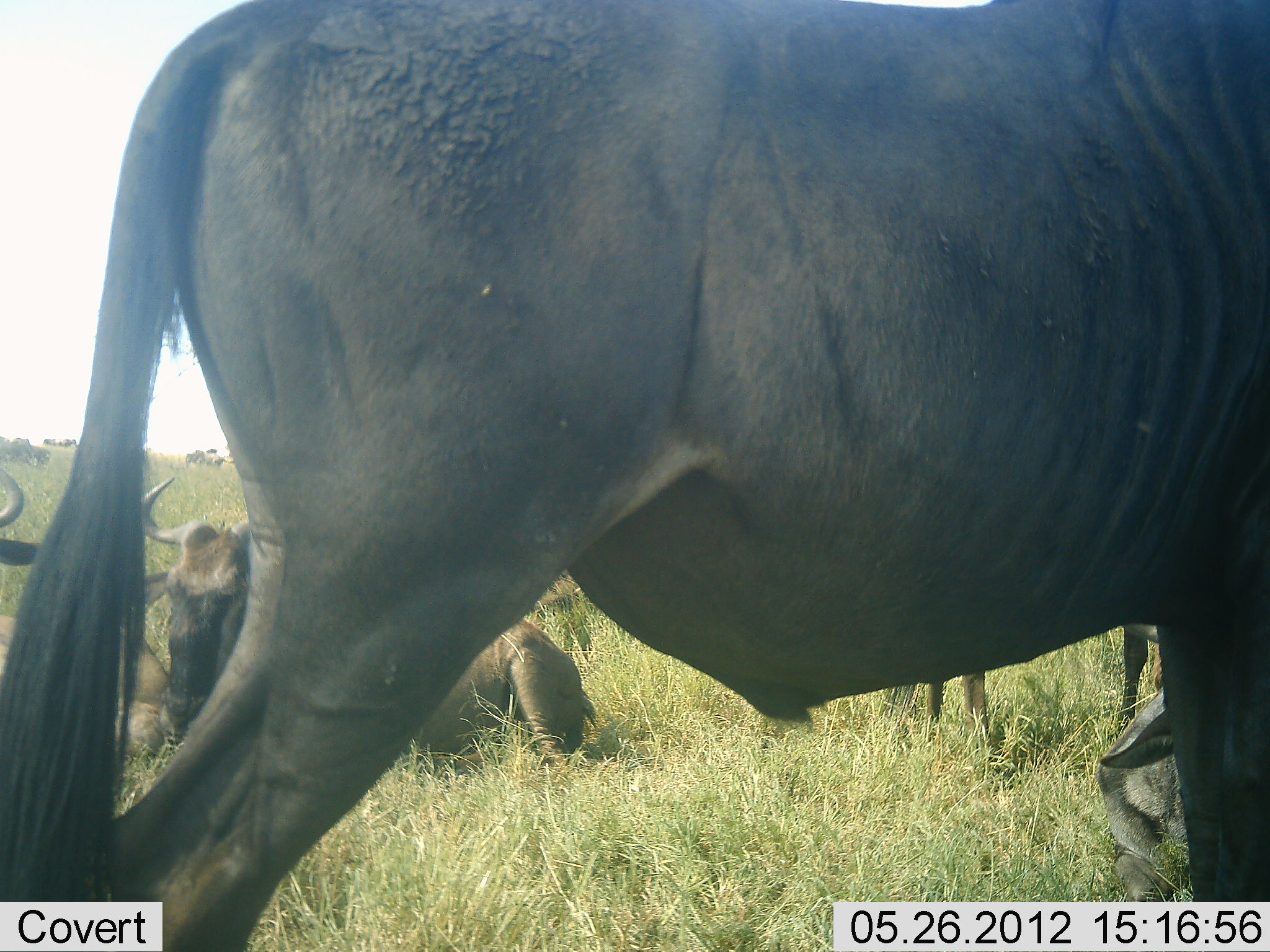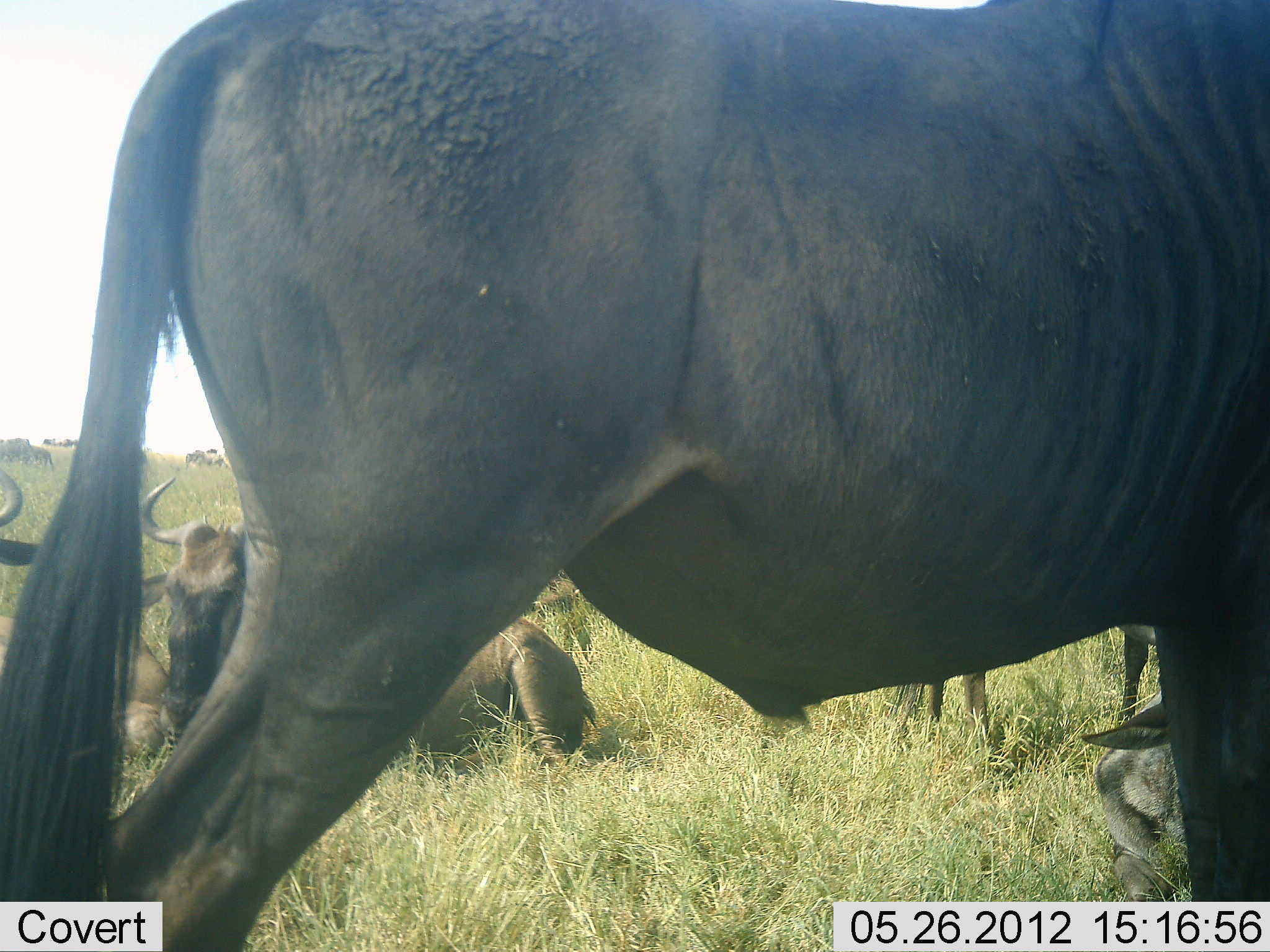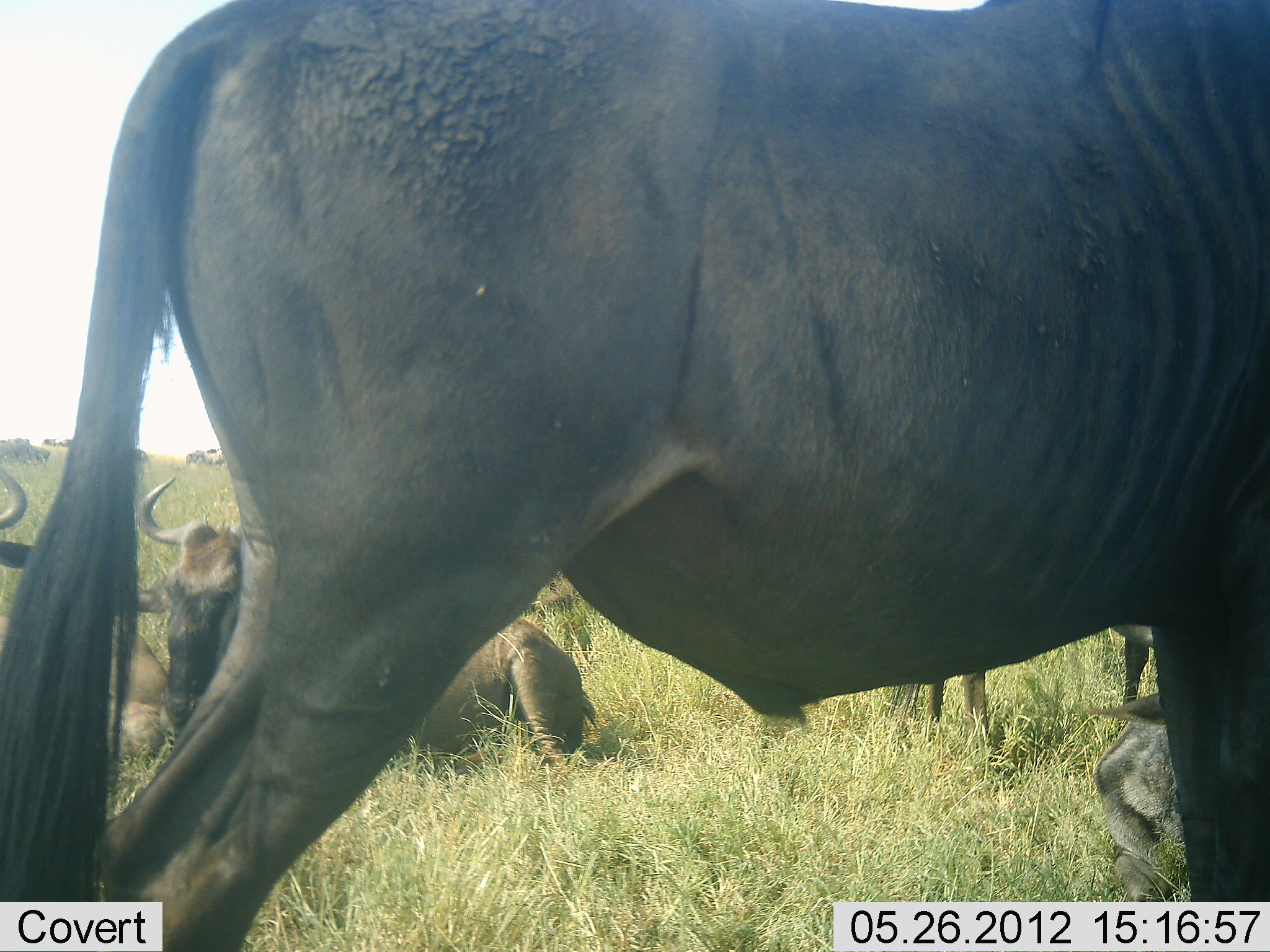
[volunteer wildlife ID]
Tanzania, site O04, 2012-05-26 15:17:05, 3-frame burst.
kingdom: Animalia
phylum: Chordata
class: Mammalia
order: Artiodactyla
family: Bovidae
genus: Connochaetes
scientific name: Connochaetes taurinus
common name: blue wildebeest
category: wildebeest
Wildebeest (blue wildebeest) (Connochaetes taurinus), count 6. Behavior (volunteer vote fractions): standing 60%, resting 90%, moving 0%, interacting 0%. Young present (vote fraction): 20%. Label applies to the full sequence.